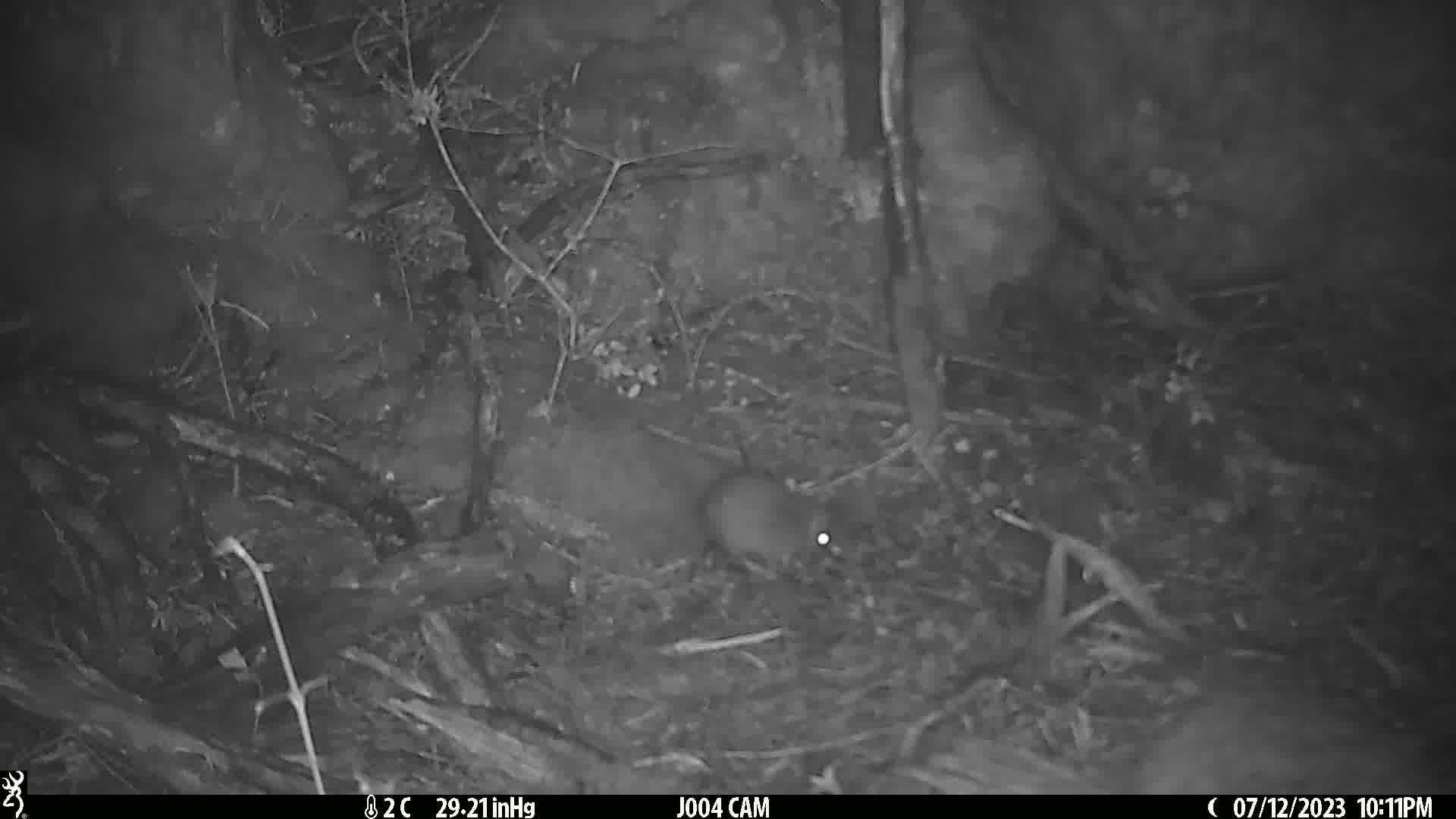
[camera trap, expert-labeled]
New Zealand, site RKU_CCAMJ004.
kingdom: Animalia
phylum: Chordata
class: Mammalia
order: Rodentia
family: Muridae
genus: Rattus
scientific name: Rattus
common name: rat